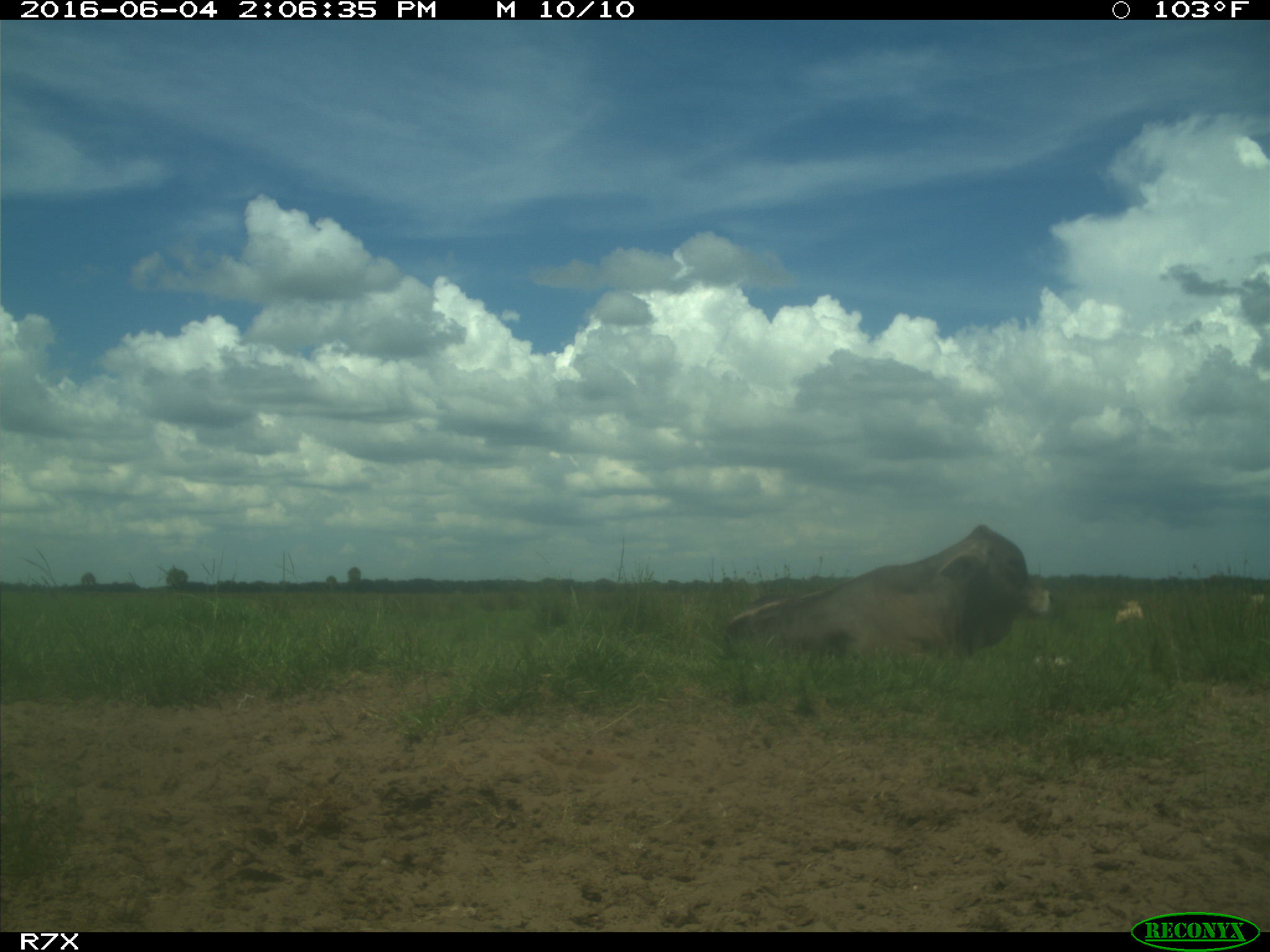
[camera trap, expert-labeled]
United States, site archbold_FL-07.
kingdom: Animalia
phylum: Chordata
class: Mammalia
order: Artiodactyla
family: Bovidae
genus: Bos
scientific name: Bos taurus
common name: domestic cow